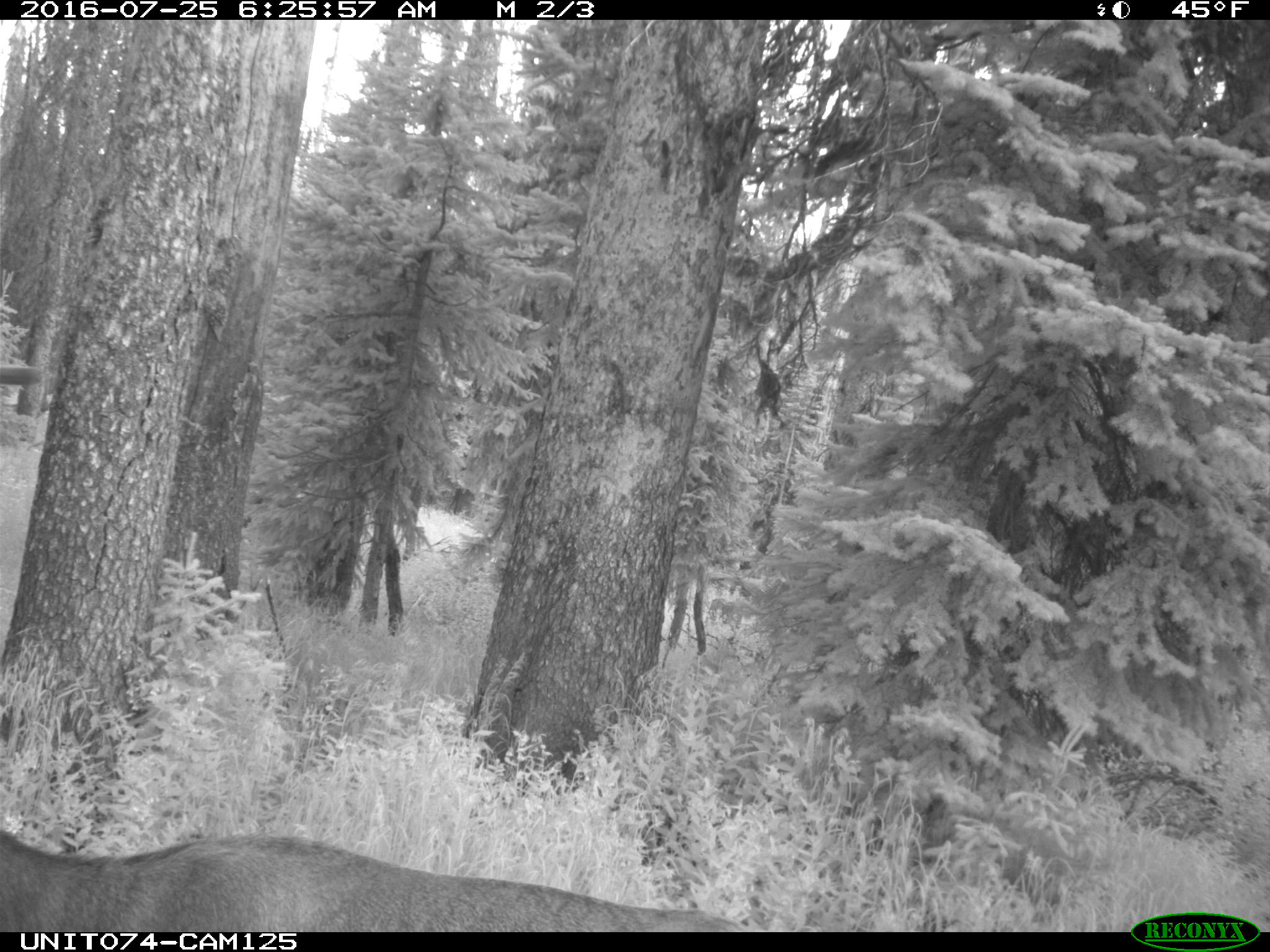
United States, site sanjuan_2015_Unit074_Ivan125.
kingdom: Animalia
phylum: Chordata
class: Mammalia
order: Artiodactyla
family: Cervidae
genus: Cervus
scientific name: Cervus elaphus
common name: red deer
Cervus elaphus (red deer).